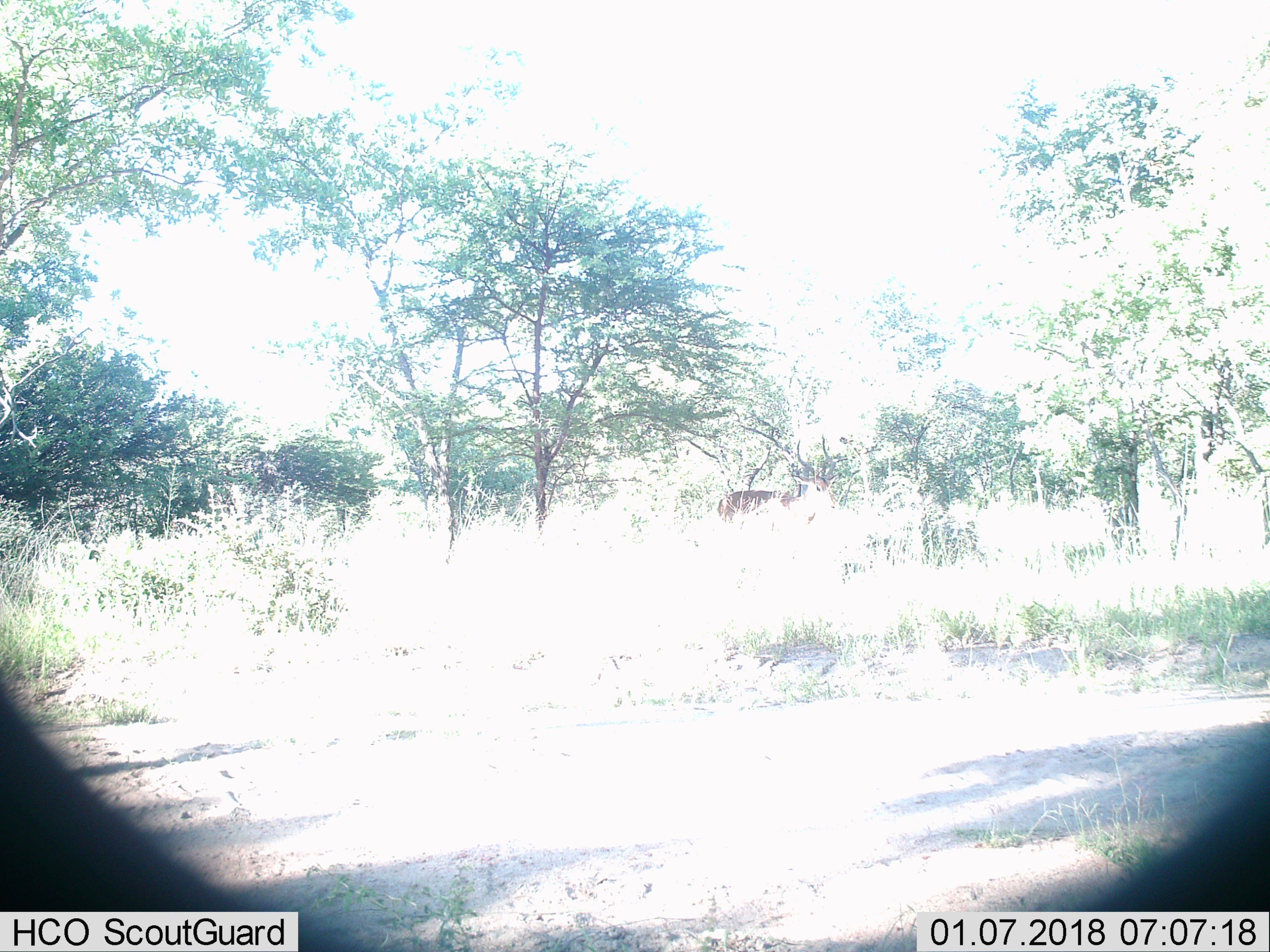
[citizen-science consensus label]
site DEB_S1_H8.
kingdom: Animalia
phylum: Chordata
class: Mammalia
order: Artiodactyla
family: Bovidae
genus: Aepyceros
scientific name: Aepyceros melampus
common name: impala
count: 1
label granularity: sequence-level